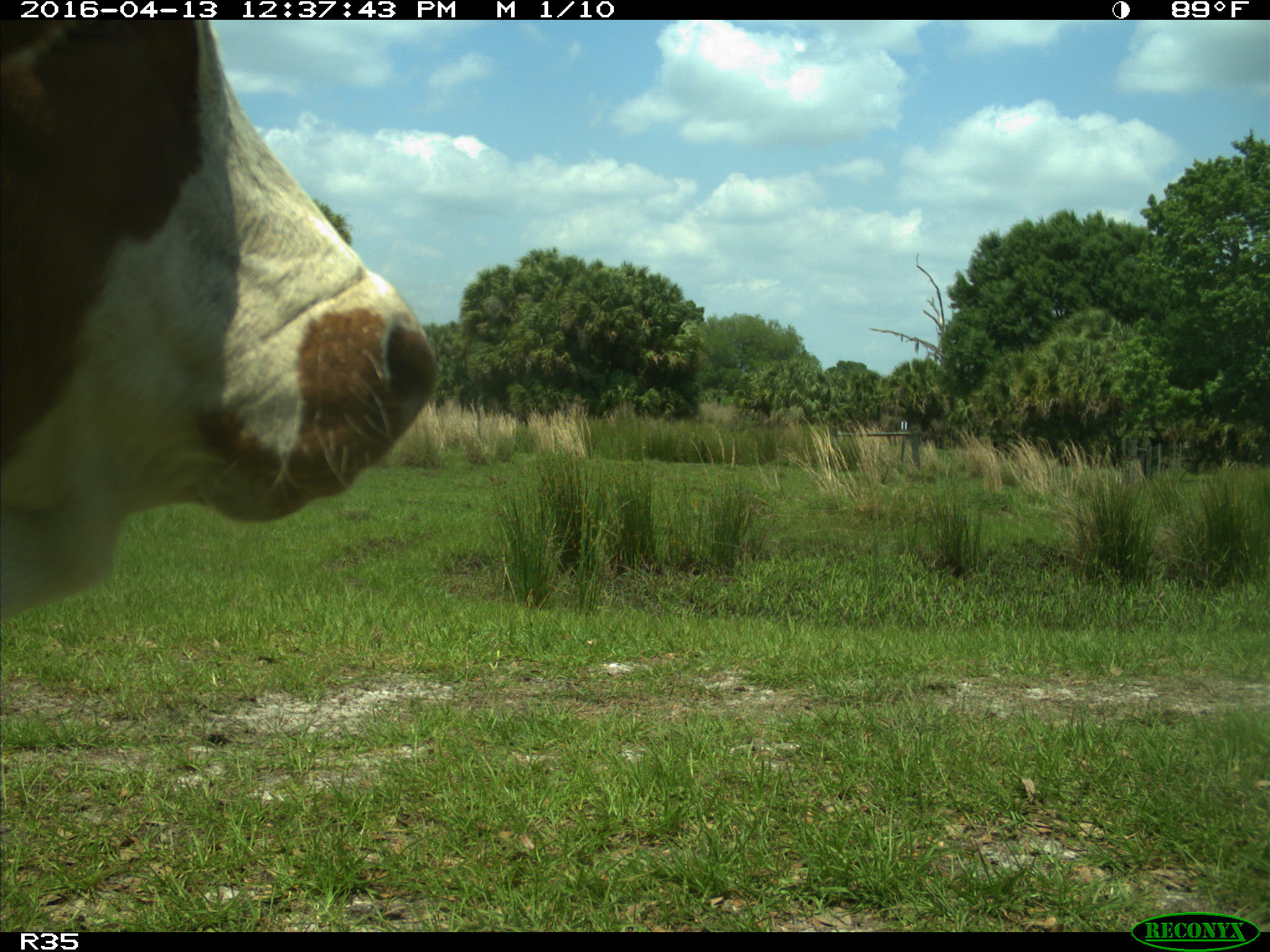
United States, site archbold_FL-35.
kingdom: Animalia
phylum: Chordata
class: Mammalia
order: Artiodactyla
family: Bovidae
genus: Bos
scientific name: Bos taurus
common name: domestic cow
Bos taurus (domestic cow).